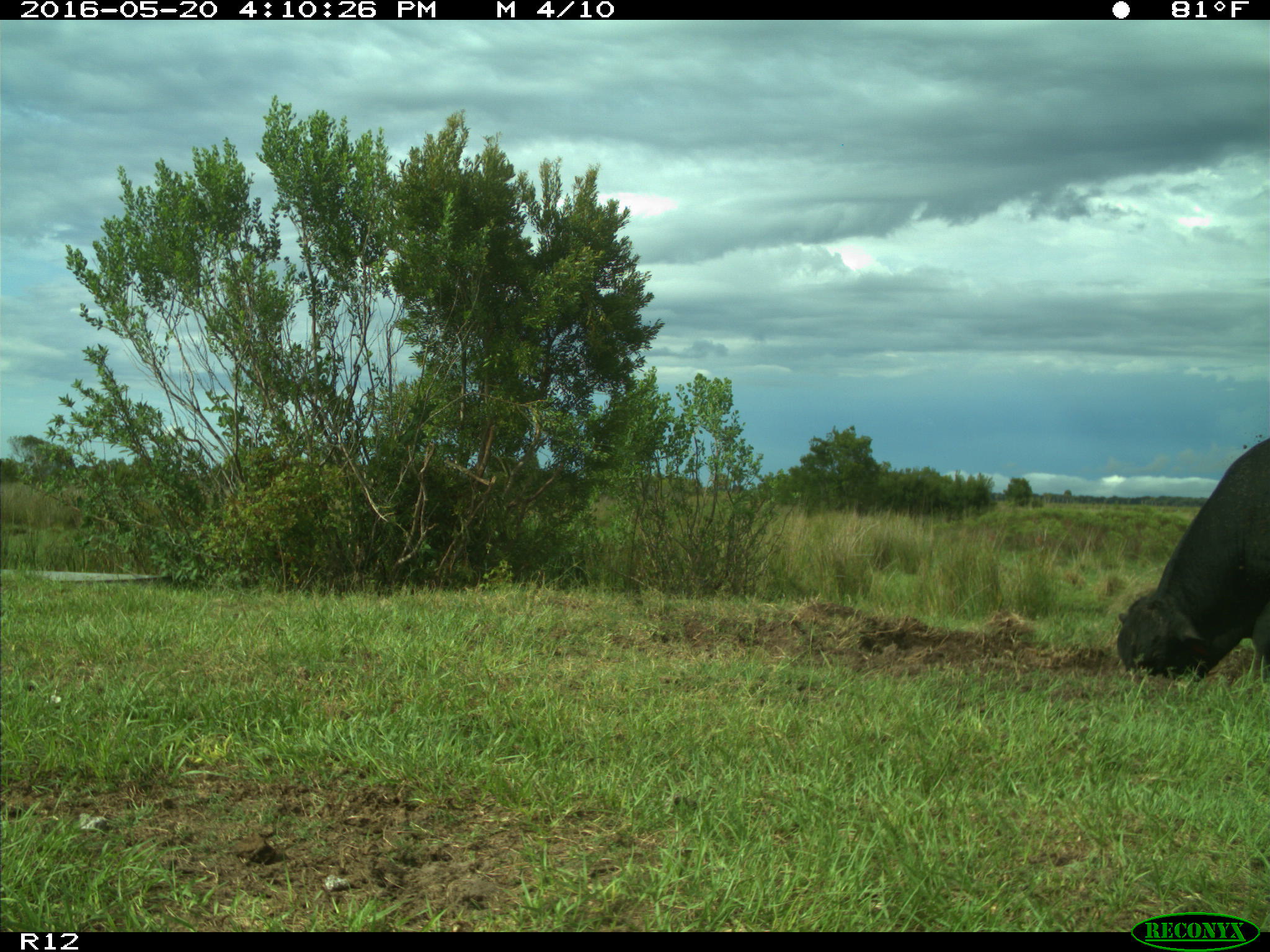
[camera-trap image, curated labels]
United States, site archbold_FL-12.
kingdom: Animalia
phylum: Chordata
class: Mammalia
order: Artiodactyla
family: Bovidae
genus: Bos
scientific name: Bos taurus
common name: domestic cow